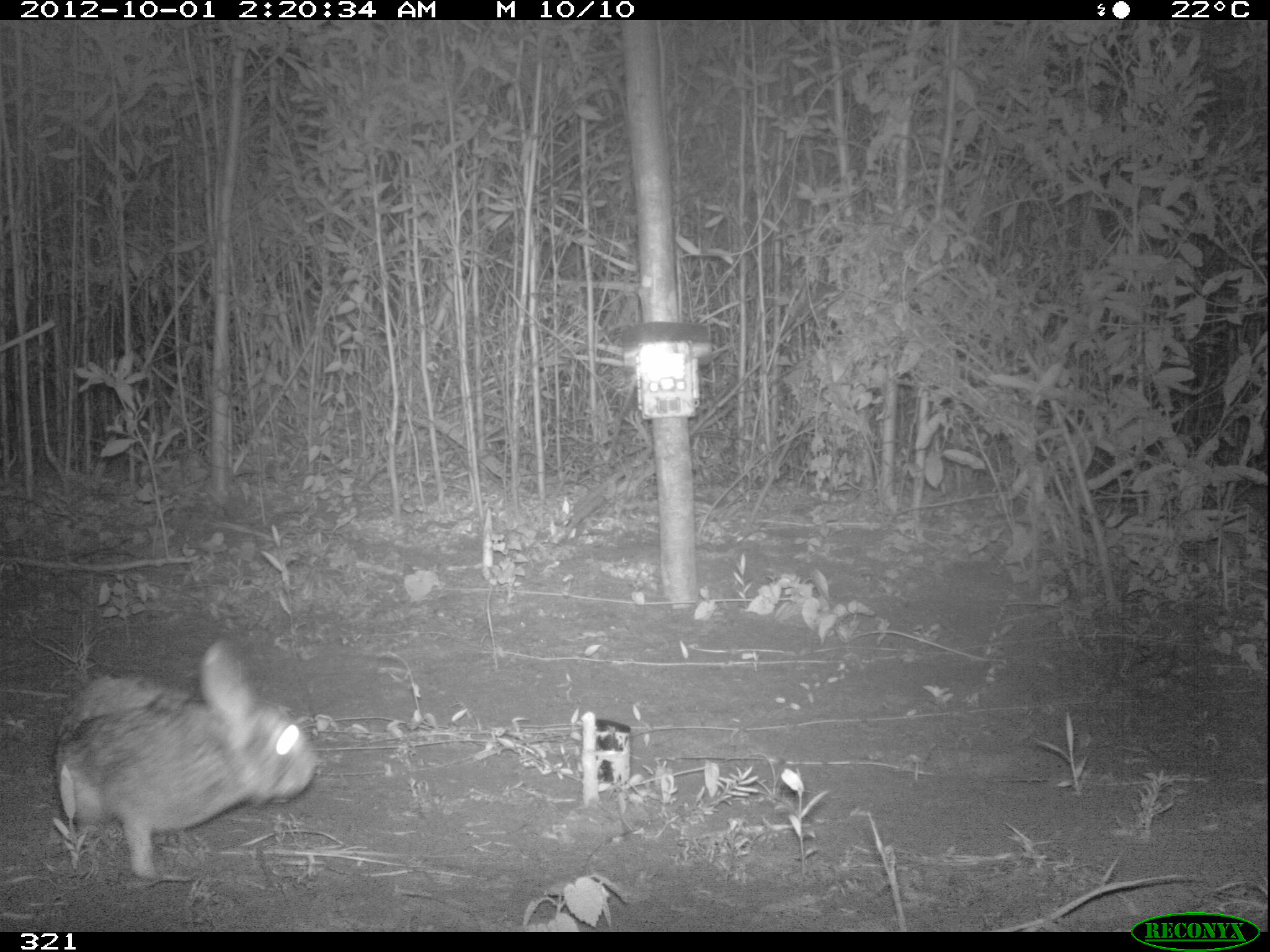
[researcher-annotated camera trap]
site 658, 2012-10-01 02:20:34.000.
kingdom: Animalia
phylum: Chordata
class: Mammalia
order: Lagomorpha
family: Leporidae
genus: Sylvilagus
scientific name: Sylvilagus brasiliensis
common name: tapeti